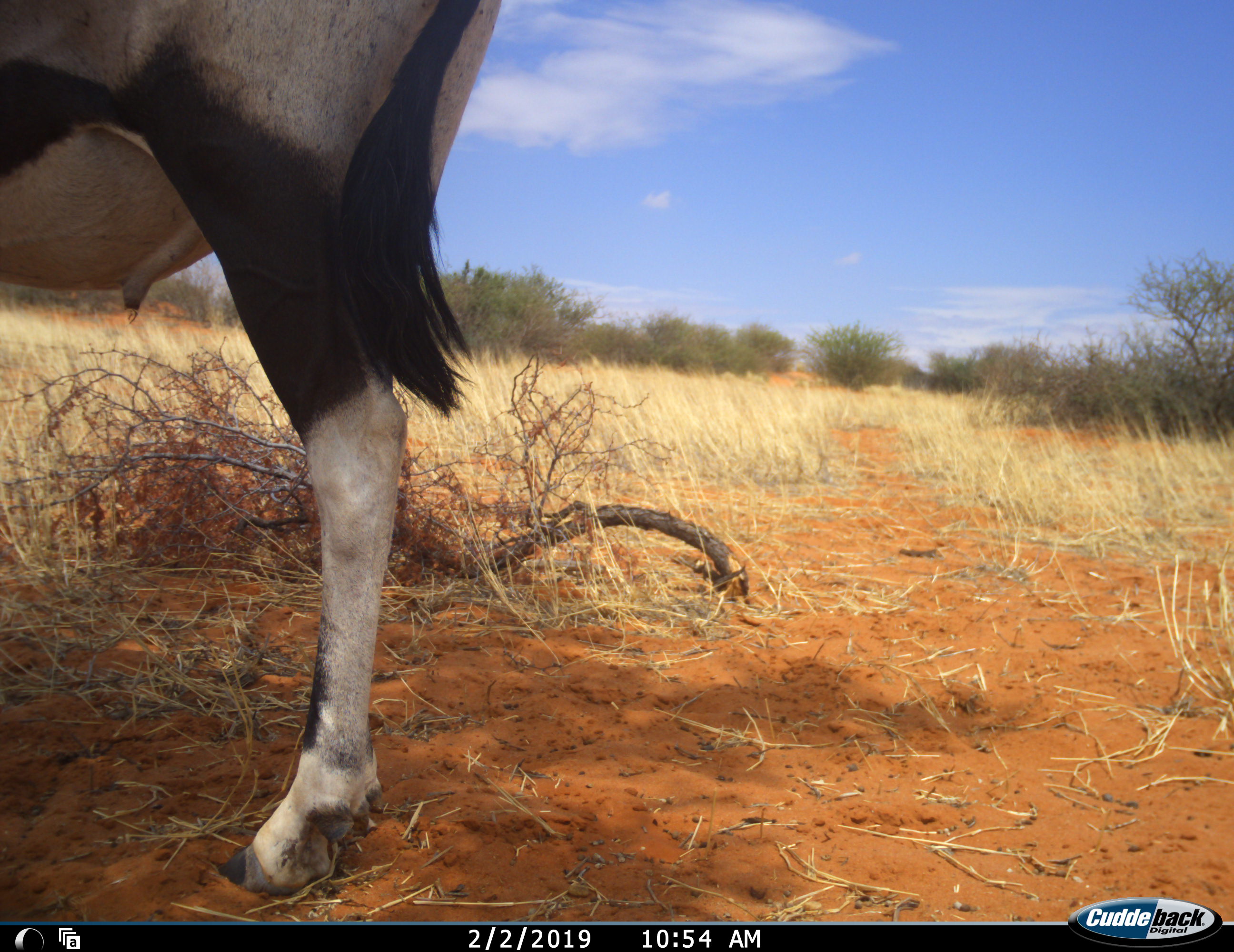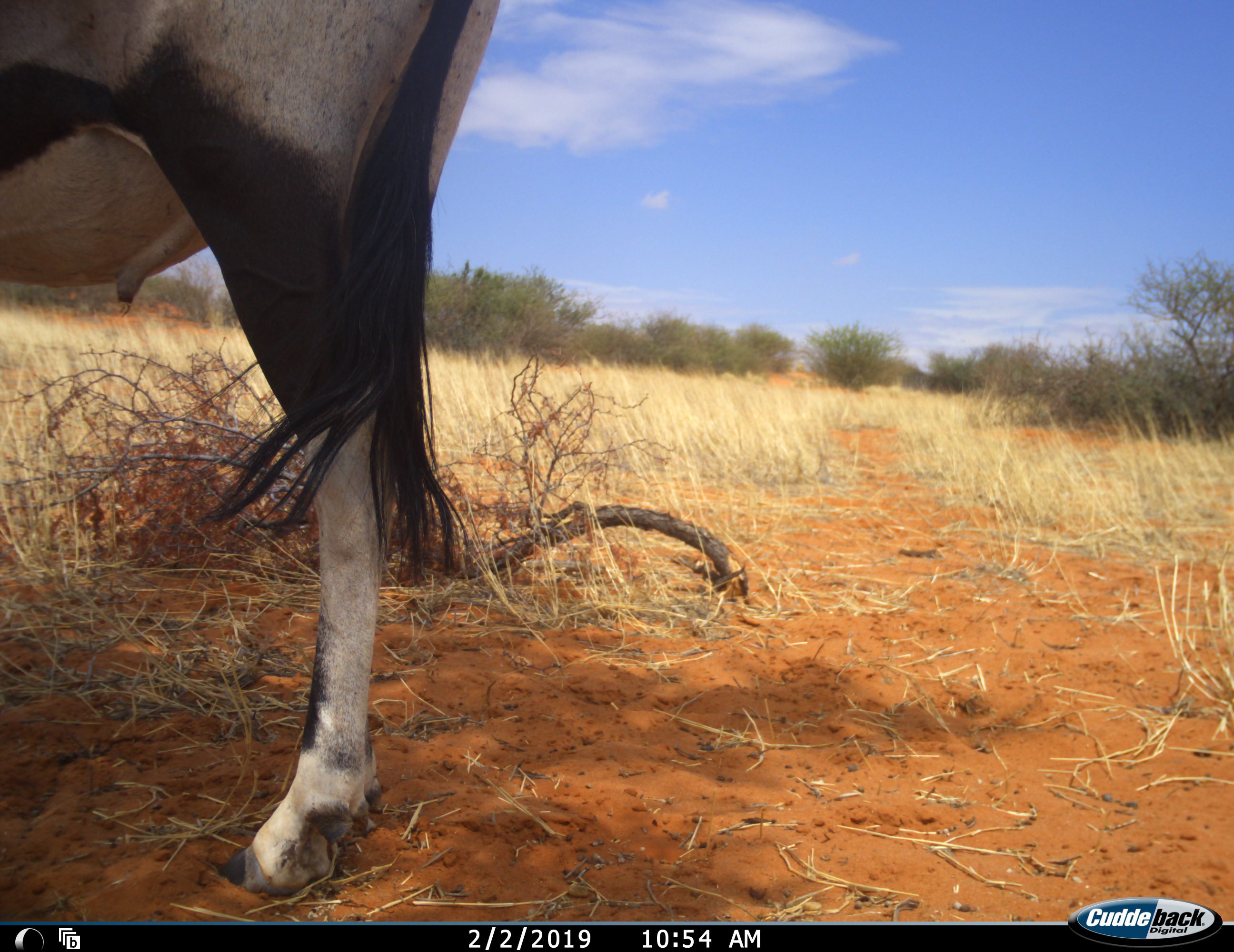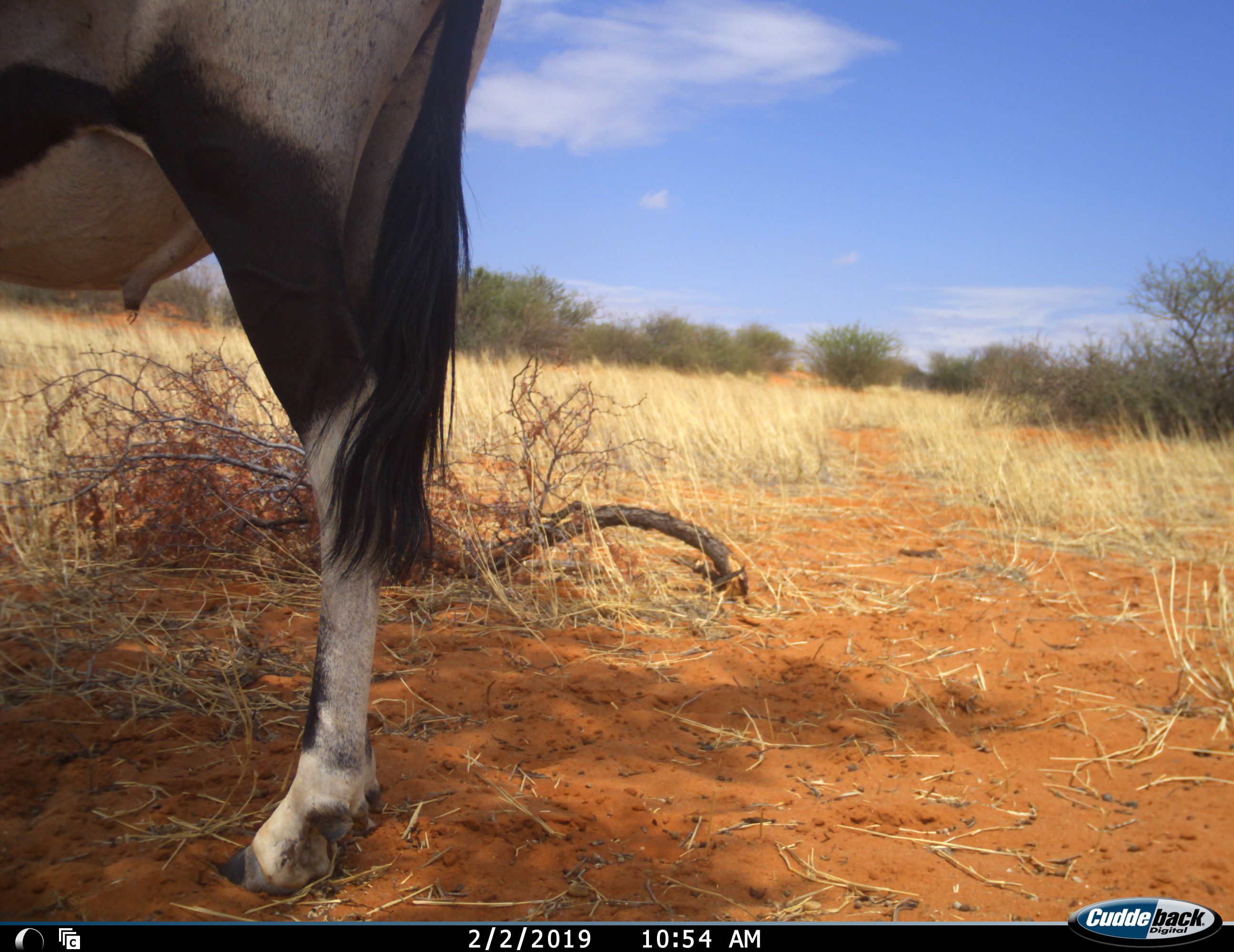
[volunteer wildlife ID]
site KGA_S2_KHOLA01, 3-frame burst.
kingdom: Animalia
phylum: Chordata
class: Mammalia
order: Artiodactyla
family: Bovidae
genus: Oryx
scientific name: Oryx gazella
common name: gemsbok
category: oryx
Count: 1.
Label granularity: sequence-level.